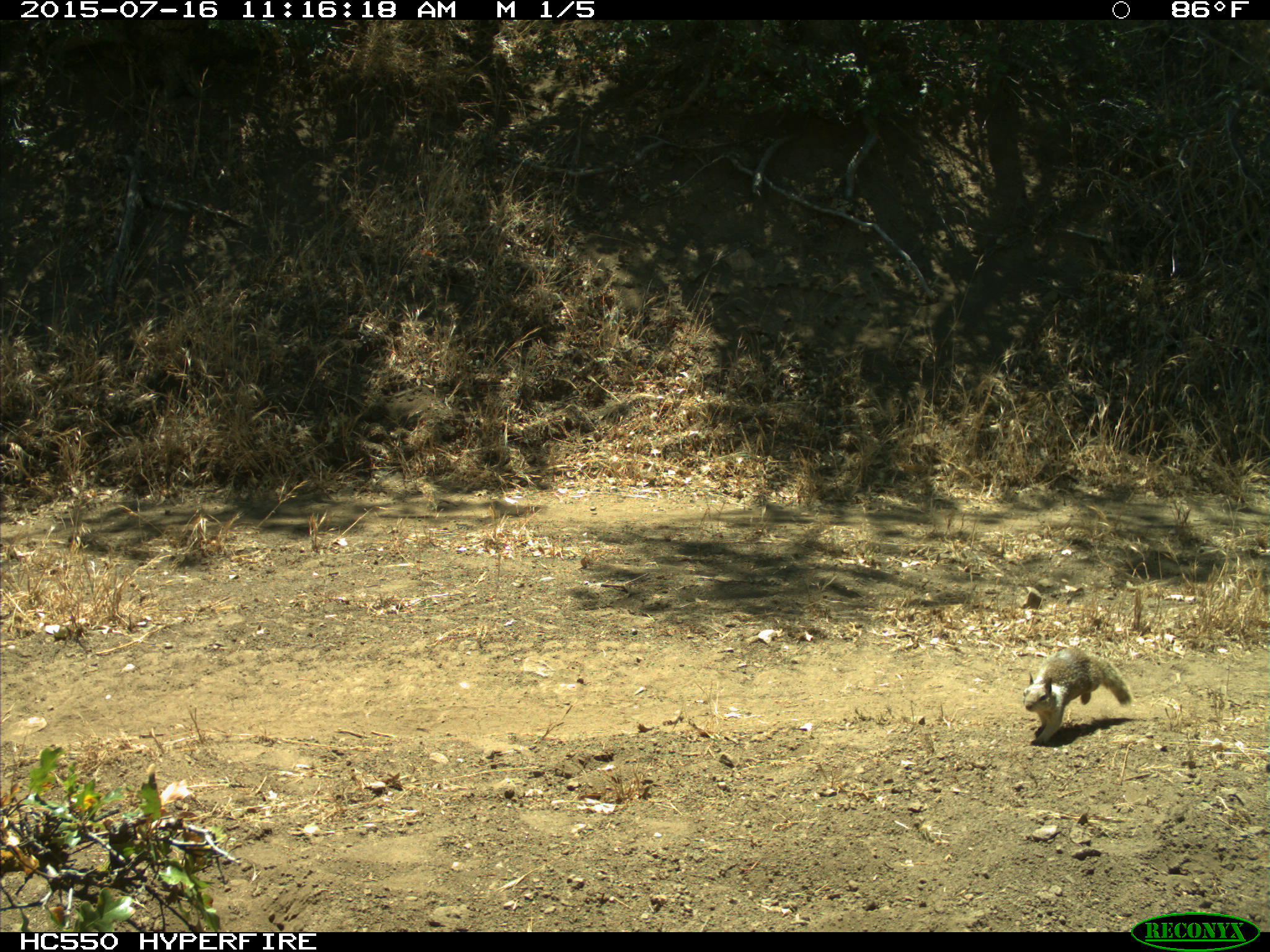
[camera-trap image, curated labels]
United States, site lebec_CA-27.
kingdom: Animalia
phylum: Chordata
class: Mammalia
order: Rodentia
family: Sciuridae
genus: Otospermophilus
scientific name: Otospermophilus beecheyi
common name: california ground squirrel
Otospermophilus beecheyi (california ground squirrel).